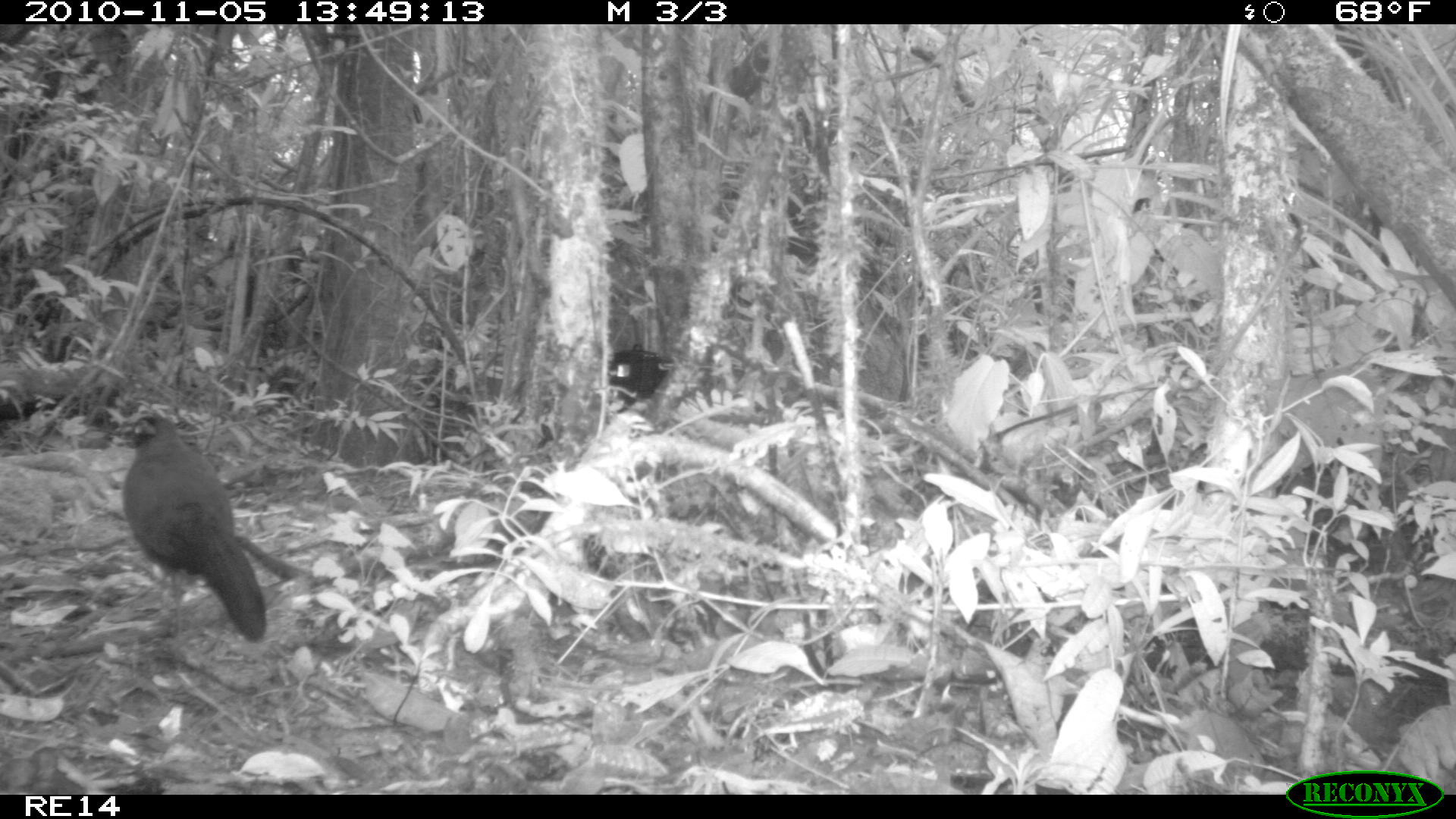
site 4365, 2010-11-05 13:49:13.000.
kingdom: Animalia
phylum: Chordata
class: Aves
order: Cuculiformes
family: Cuculidae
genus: Coua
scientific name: Coua serriana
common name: red-breasted coua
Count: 1.